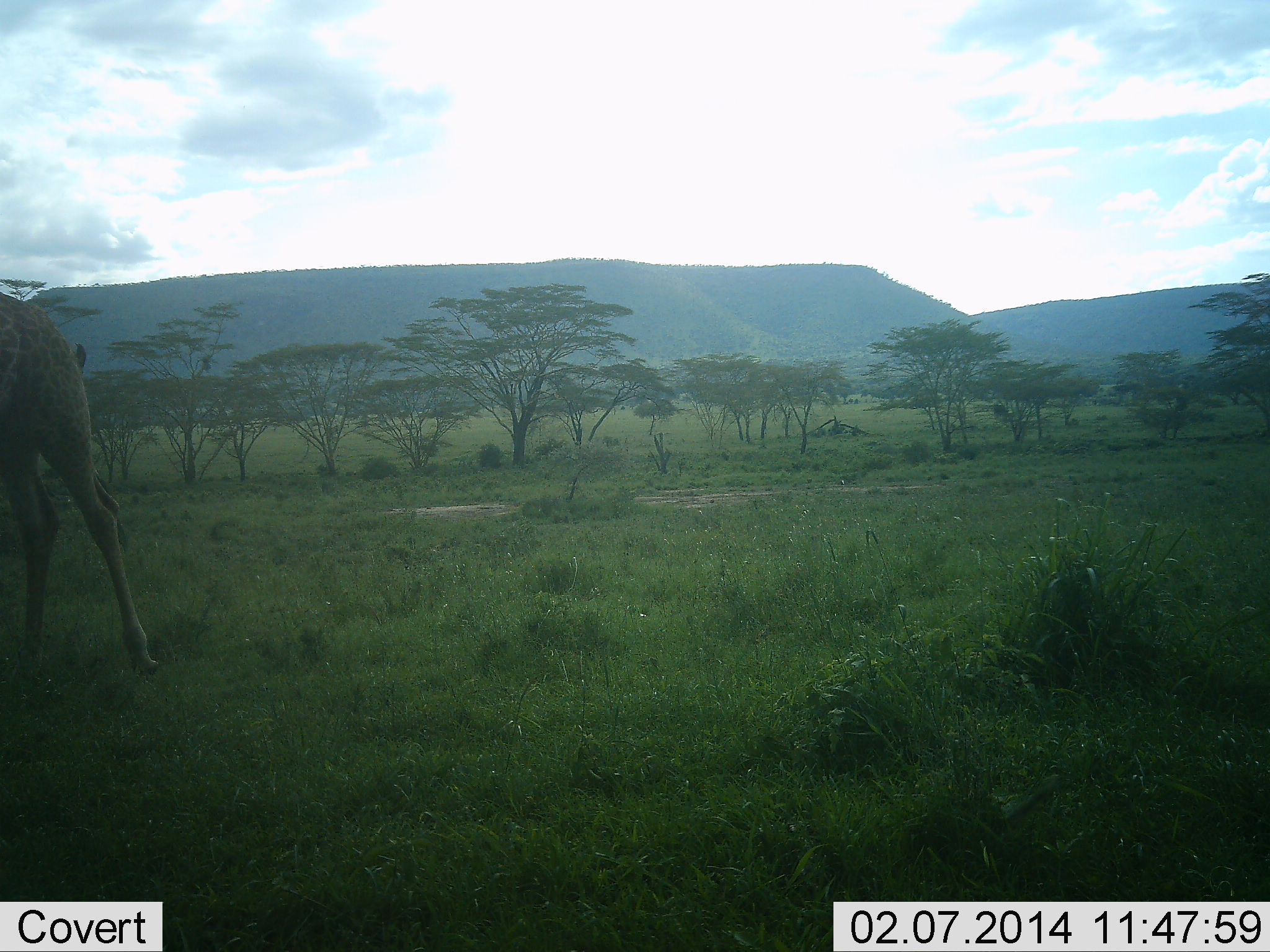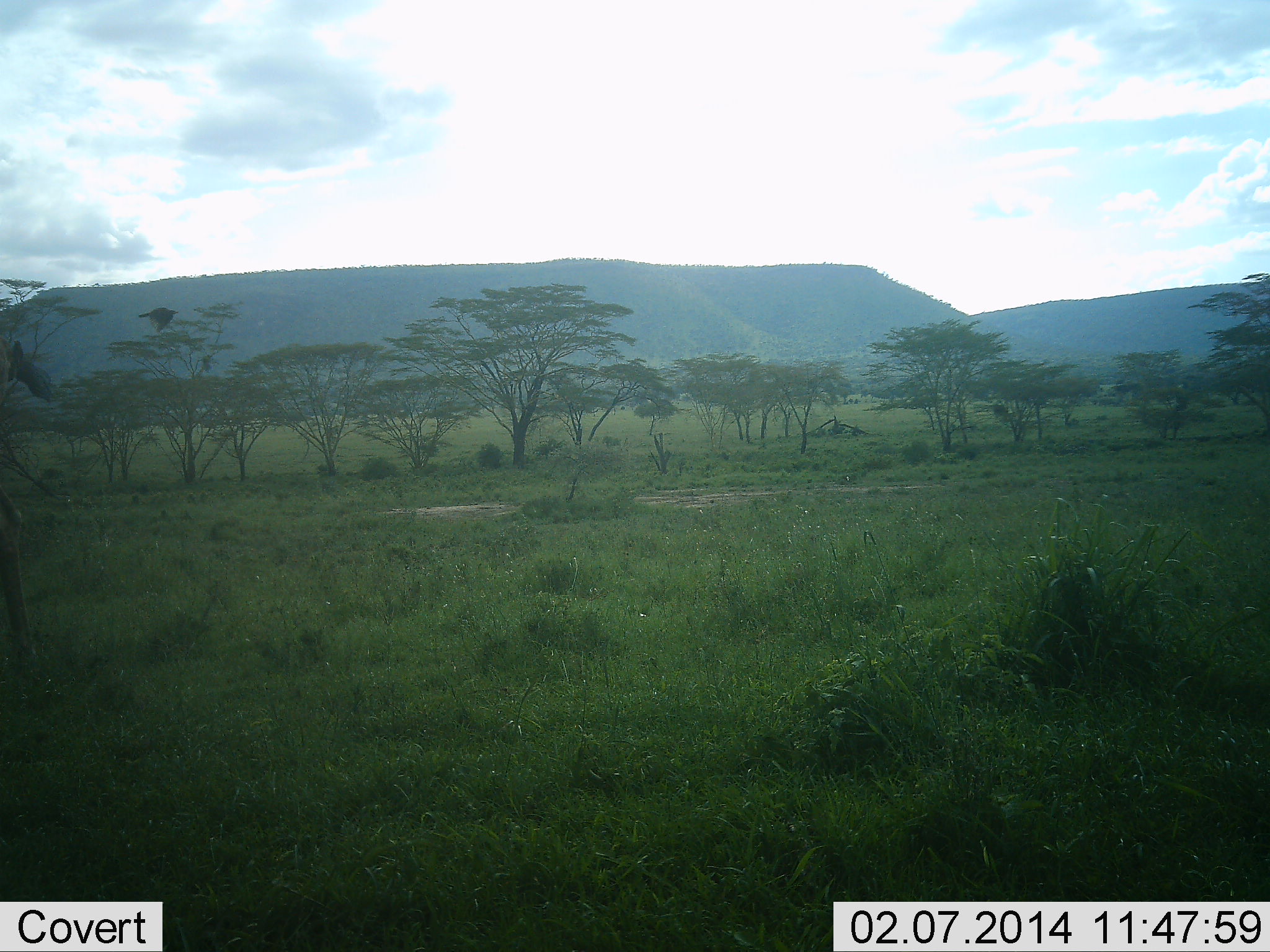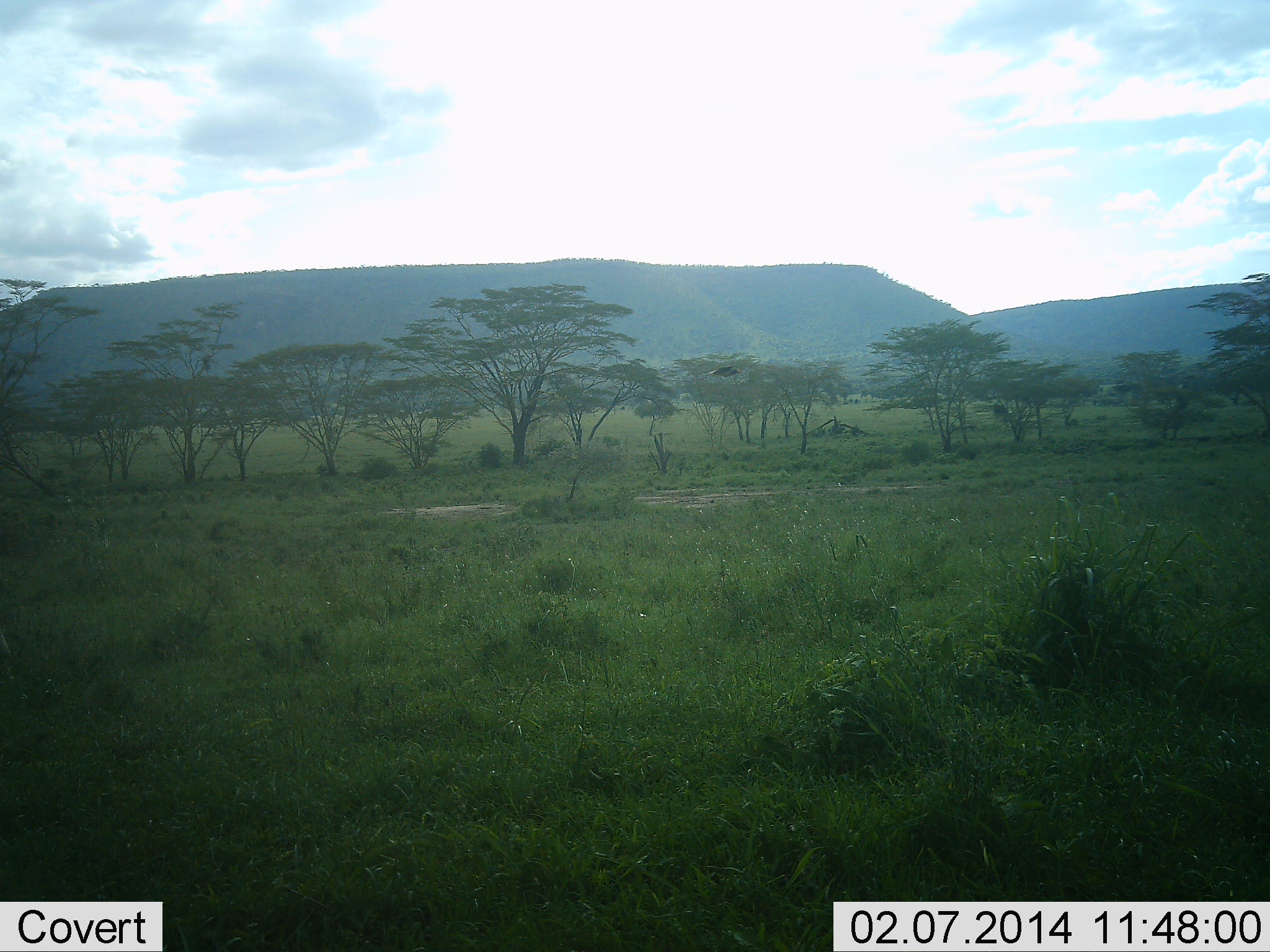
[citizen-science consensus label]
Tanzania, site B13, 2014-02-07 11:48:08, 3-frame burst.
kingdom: Animalia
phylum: Chordata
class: Mammalia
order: Artiodactyla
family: Giraffidae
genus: Giraffa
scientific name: Giraffa camelopardalis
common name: giraffe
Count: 1.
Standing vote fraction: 0%.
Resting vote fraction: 0%.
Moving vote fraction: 100%.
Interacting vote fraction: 0%.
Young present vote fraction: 0%.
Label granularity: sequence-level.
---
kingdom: Animalia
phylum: Chordata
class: Aves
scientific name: Aves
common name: bird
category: otherbird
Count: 1.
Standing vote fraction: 0%.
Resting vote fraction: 10%.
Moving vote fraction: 100%.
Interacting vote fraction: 0%.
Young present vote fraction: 0%.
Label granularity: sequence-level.